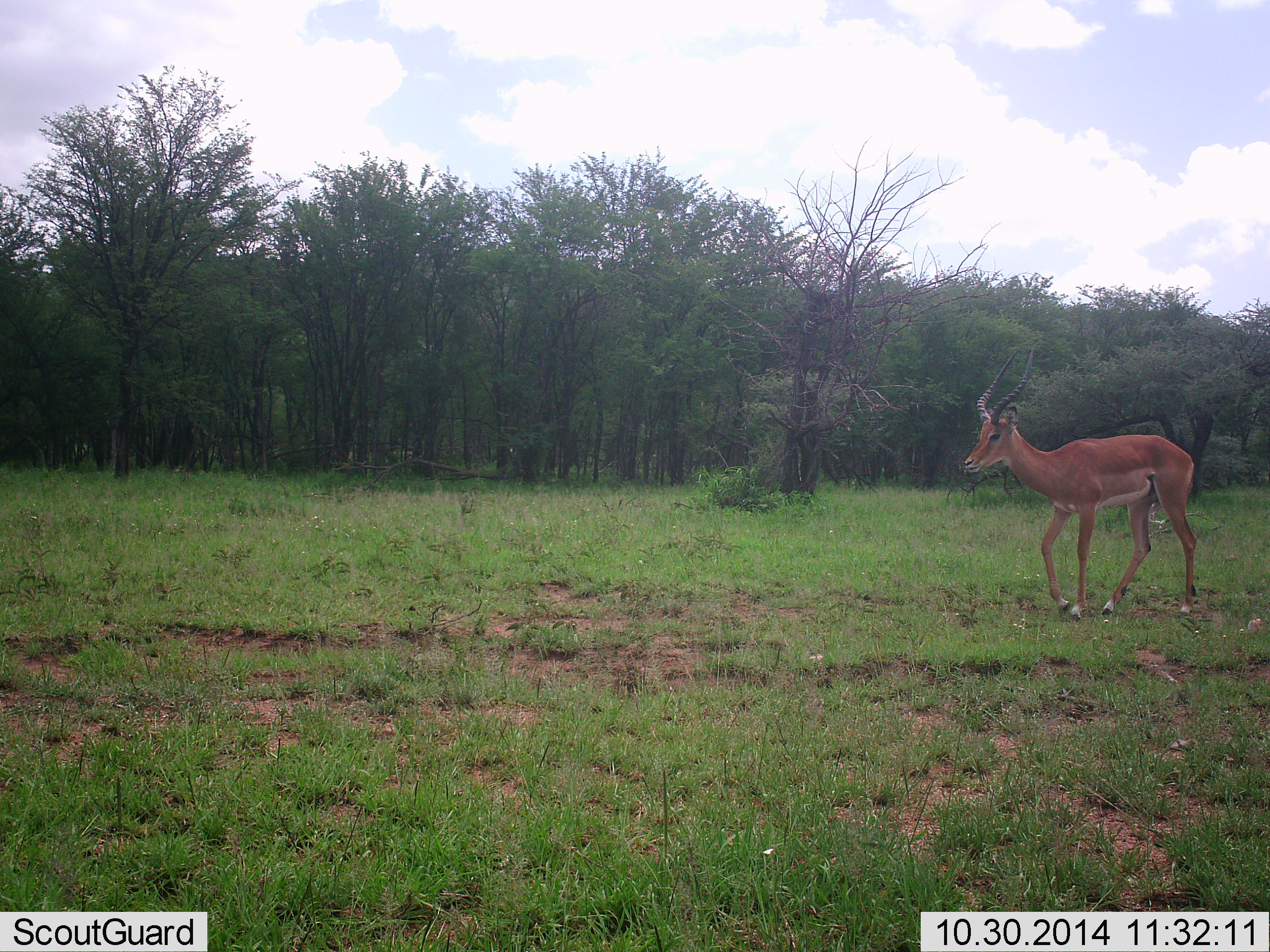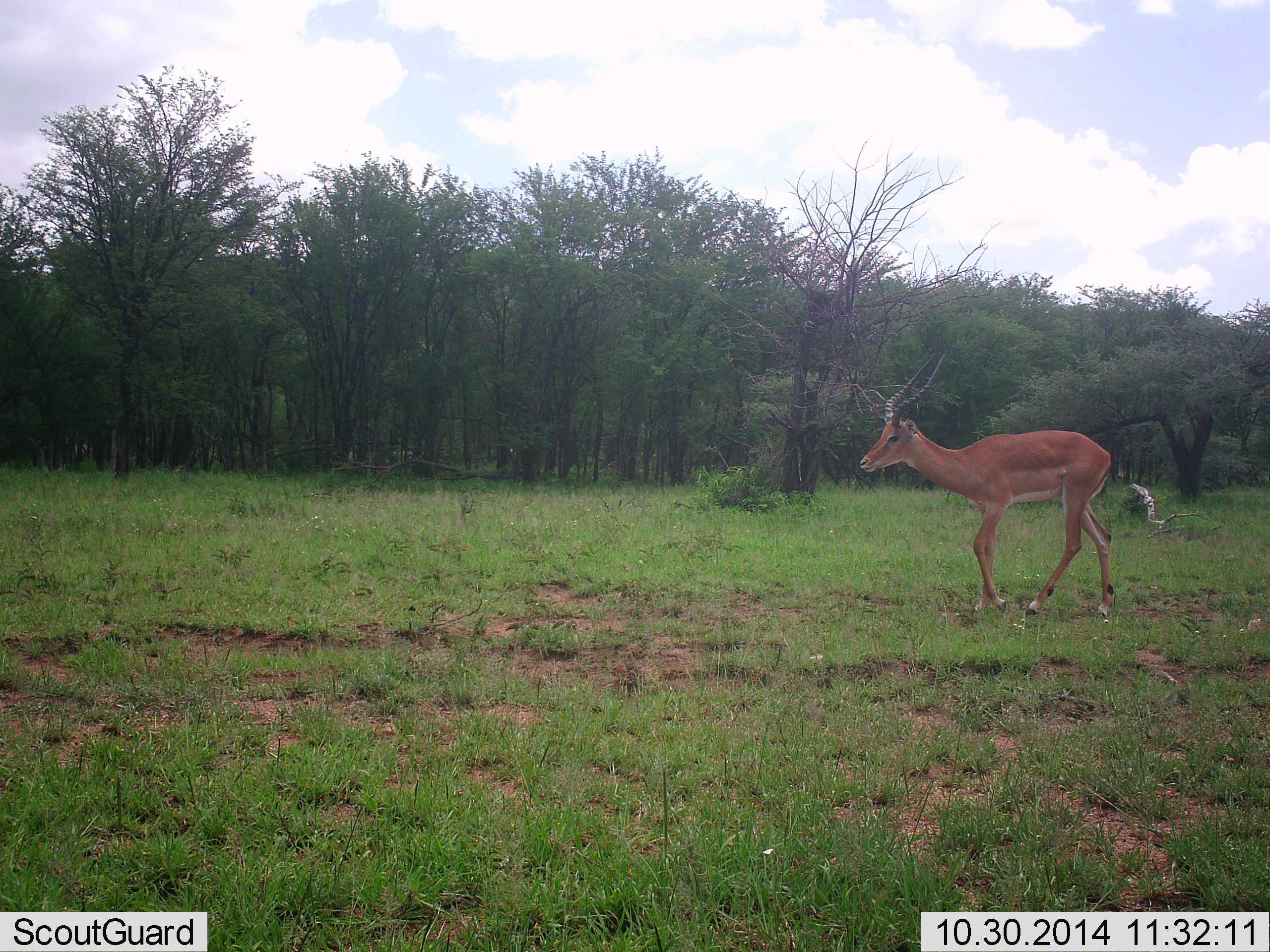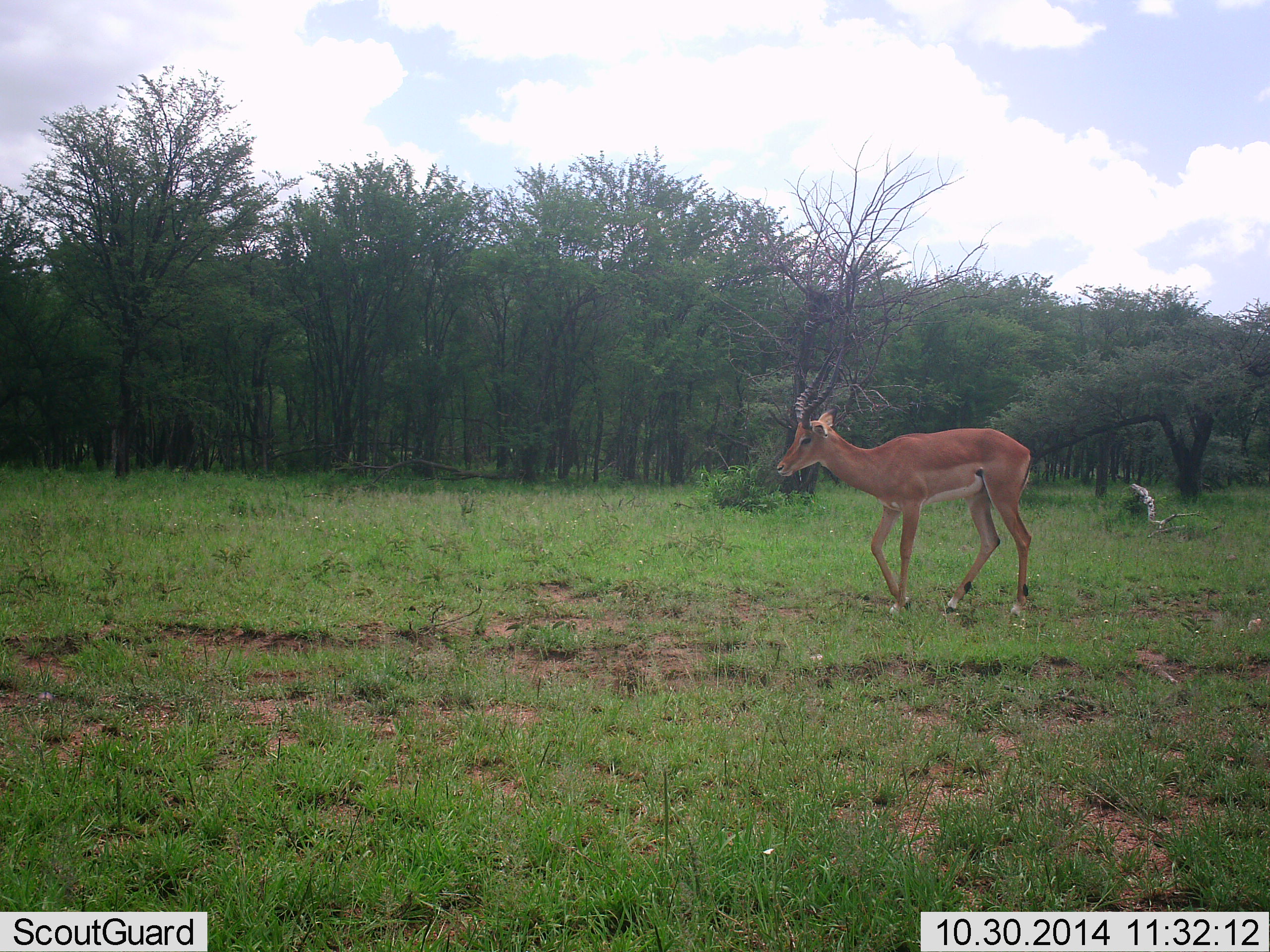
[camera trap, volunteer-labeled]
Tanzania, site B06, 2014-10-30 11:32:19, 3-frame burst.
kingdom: Animalia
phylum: Chordata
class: Mammalia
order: Artiodactyla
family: Bovidae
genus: Aepyceros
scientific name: Aepyceros melampus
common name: impala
Impala (Aepyceros melampus), count 1. Behavior (volunteer vote fractions): standing 0%, resting 0%, moving 100%, interacting 0%. Young present (vote fraction): 0%. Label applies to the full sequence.